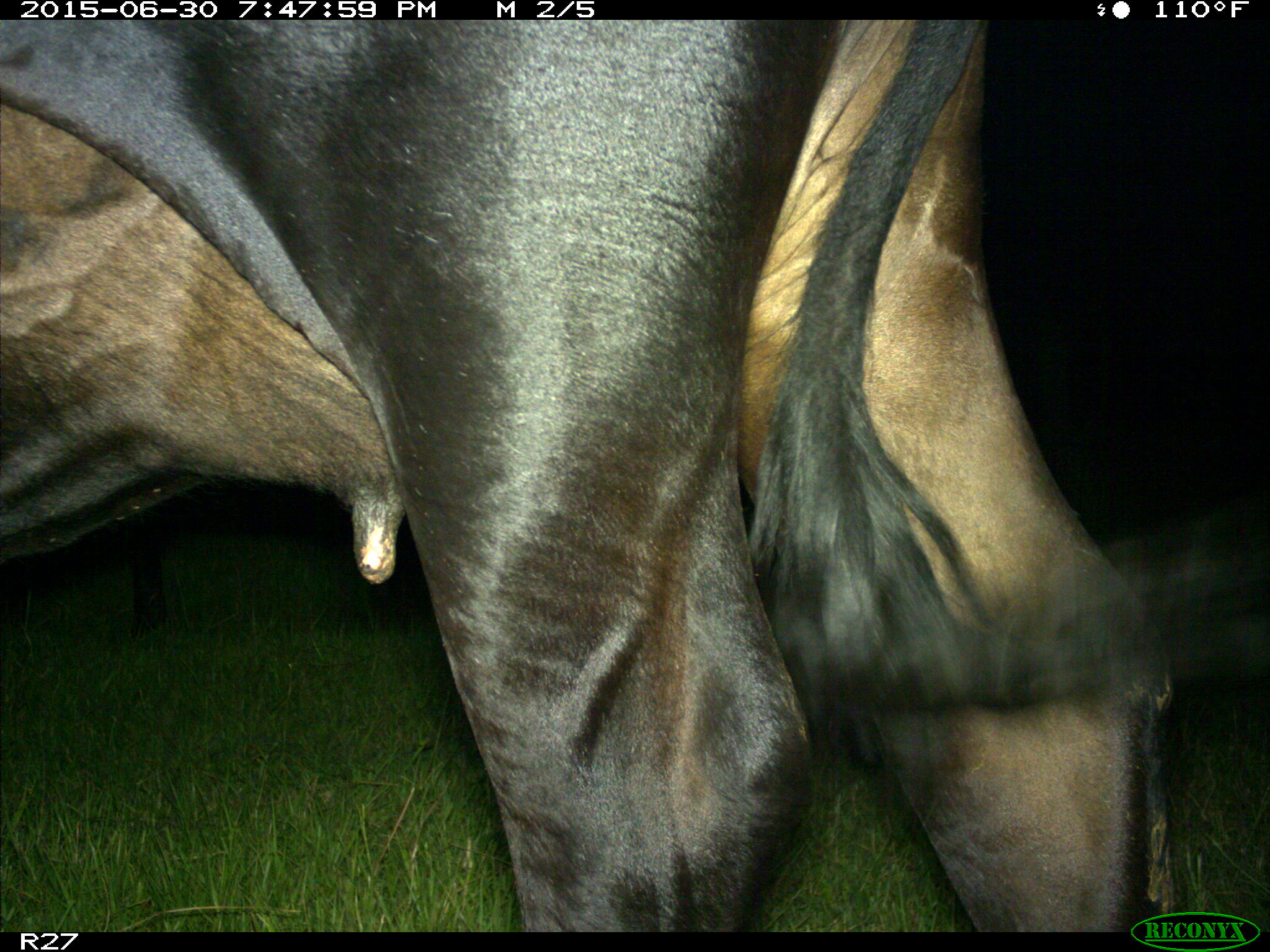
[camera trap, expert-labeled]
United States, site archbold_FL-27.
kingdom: Animalia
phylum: Chordata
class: Mammalia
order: Artiodactyla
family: Bovidae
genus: Bos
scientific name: Bos taurus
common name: domestic cow